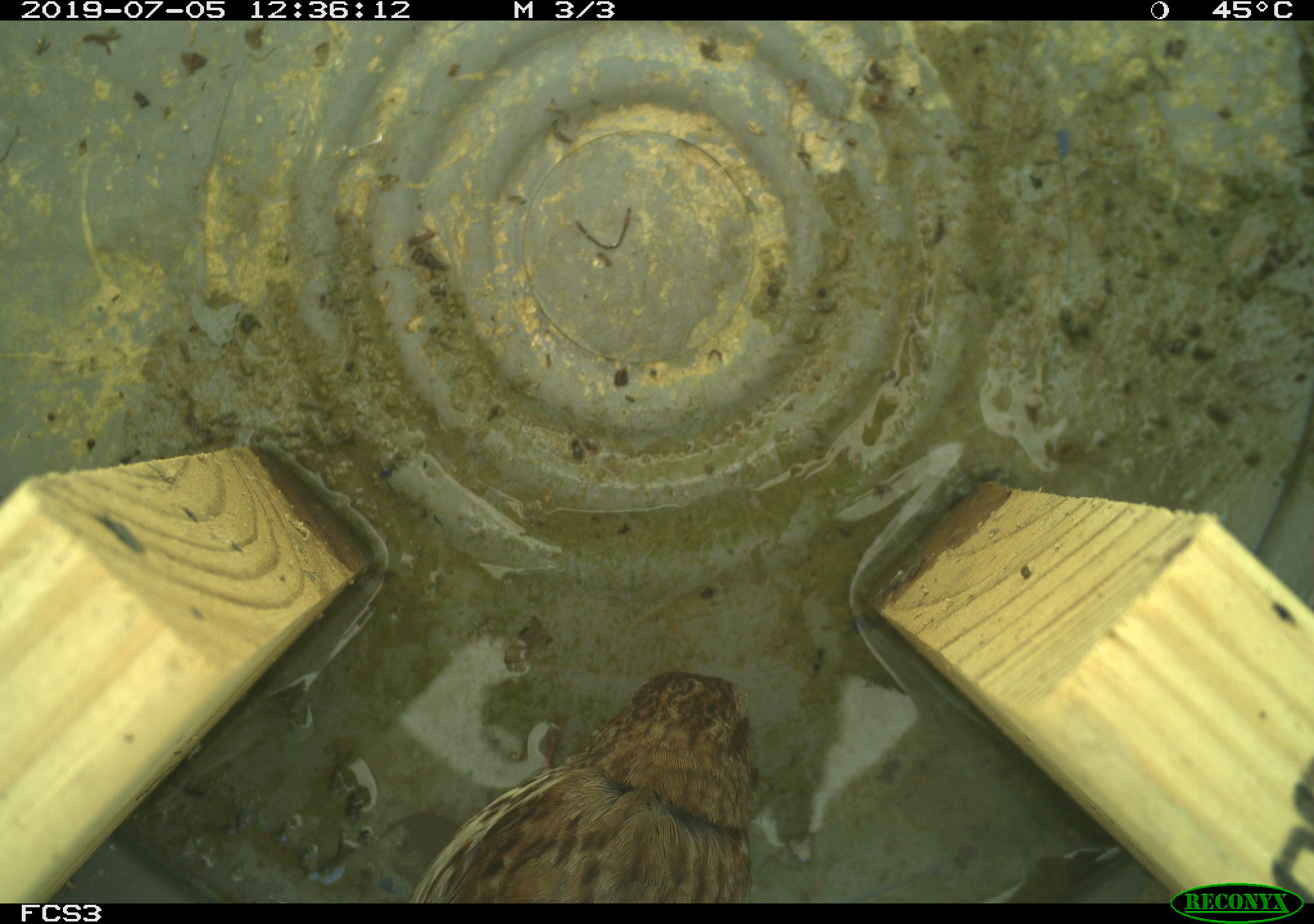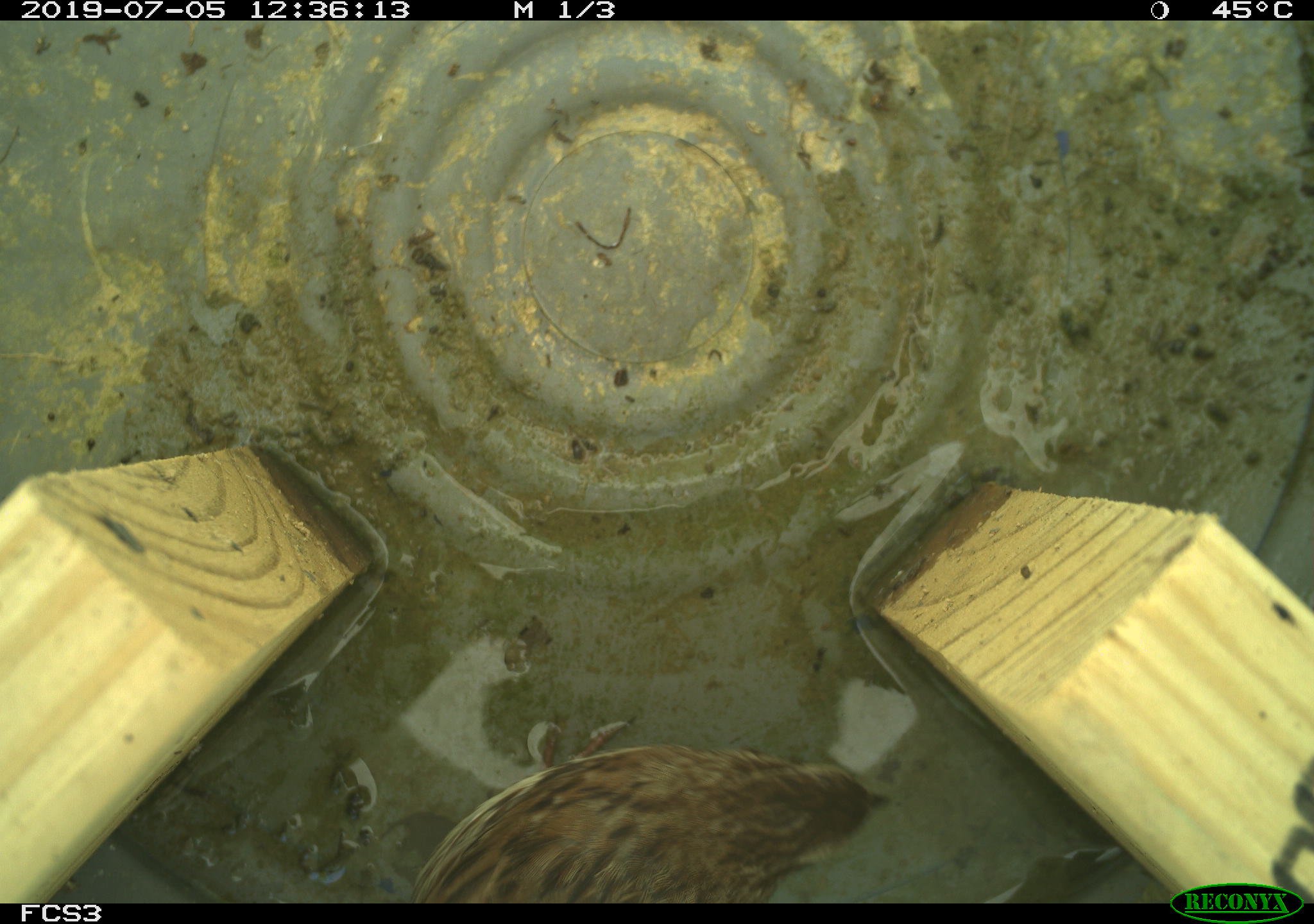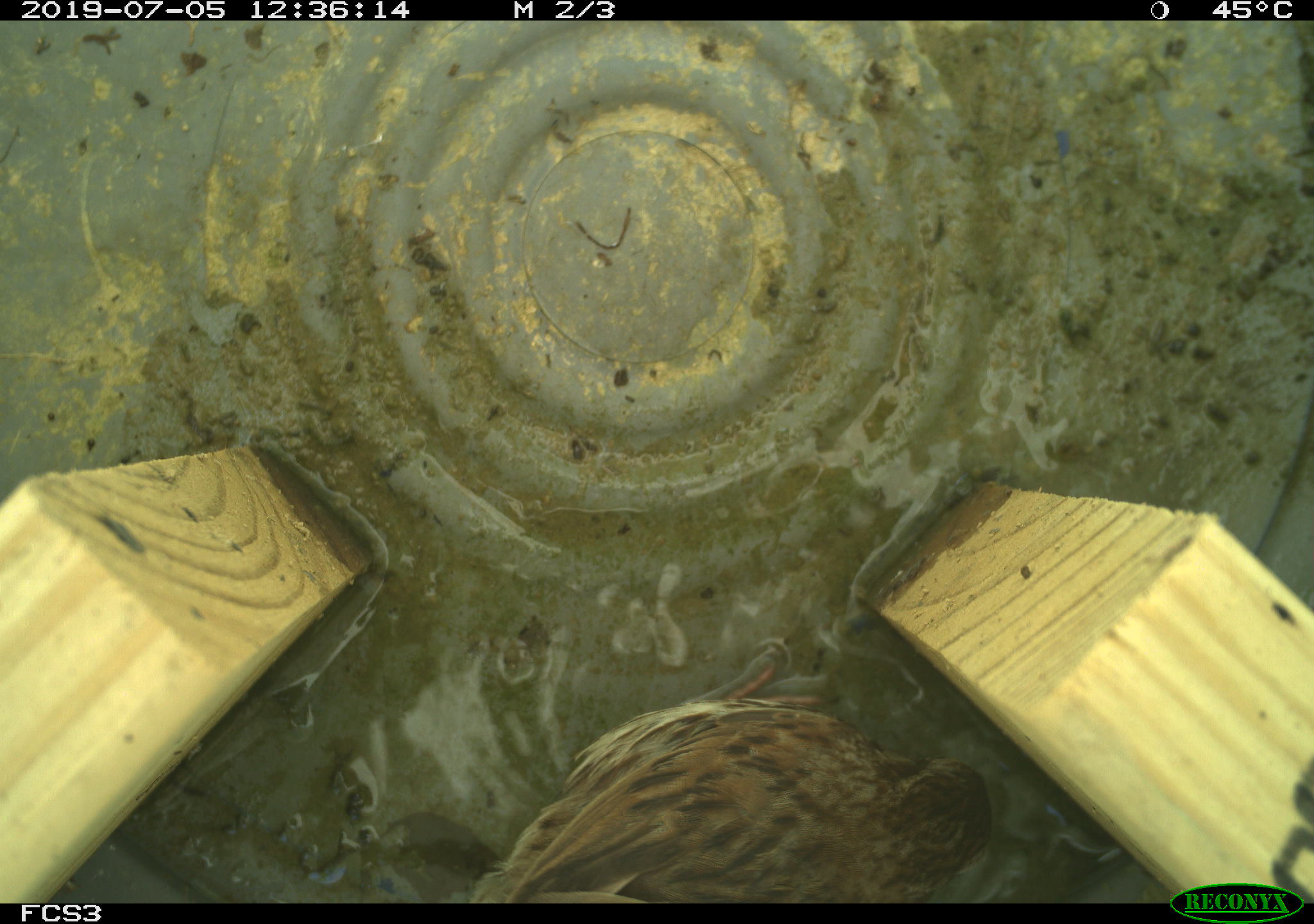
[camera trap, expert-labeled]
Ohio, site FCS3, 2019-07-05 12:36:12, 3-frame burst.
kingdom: Animalia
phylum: Chordata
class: Aves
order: Passeriformes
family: Passerellidae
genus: Melospiza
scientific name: Melospiza melodia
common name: song sparrow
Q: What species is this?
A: Song sparrow (Melospiza melodia).